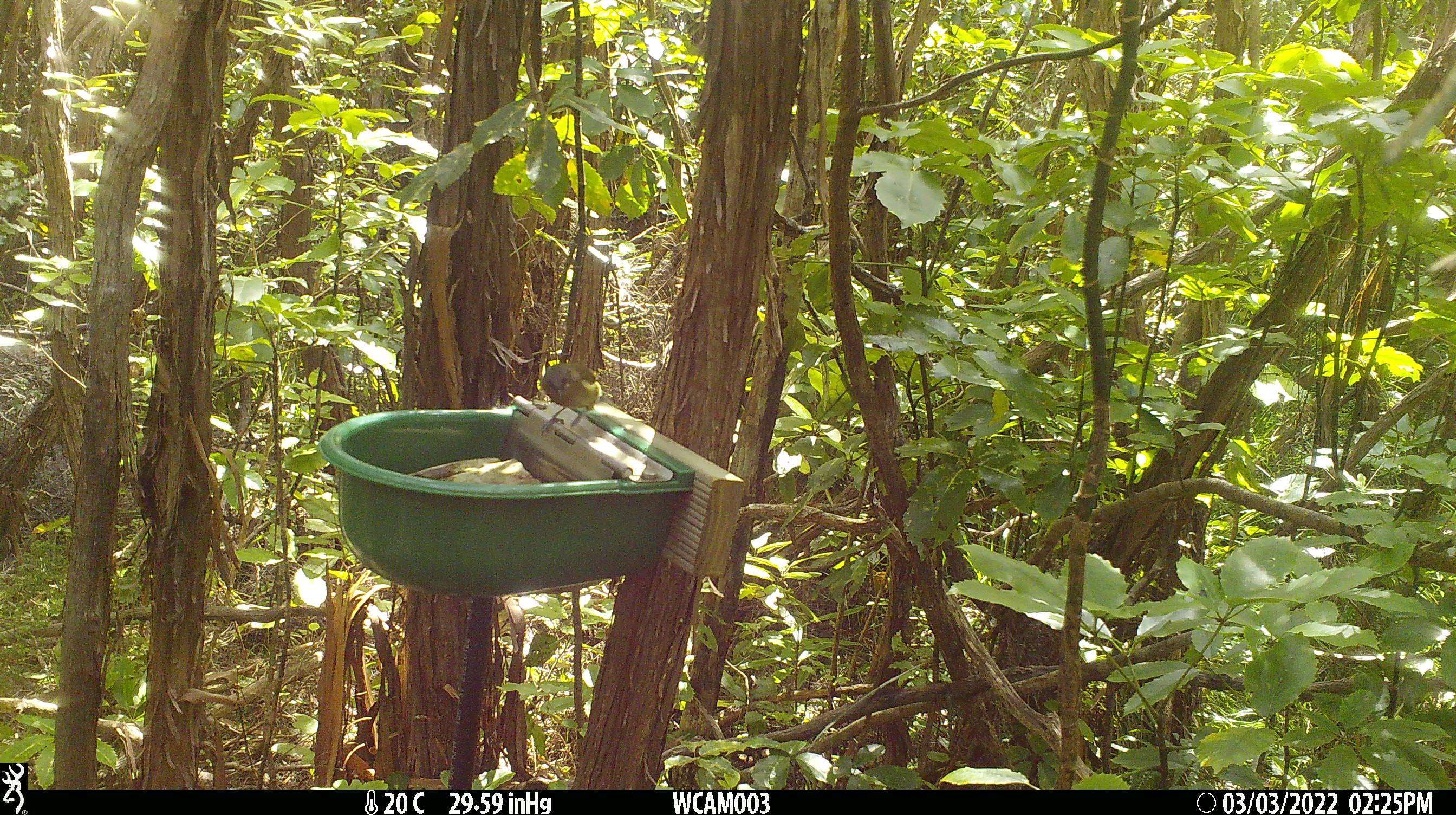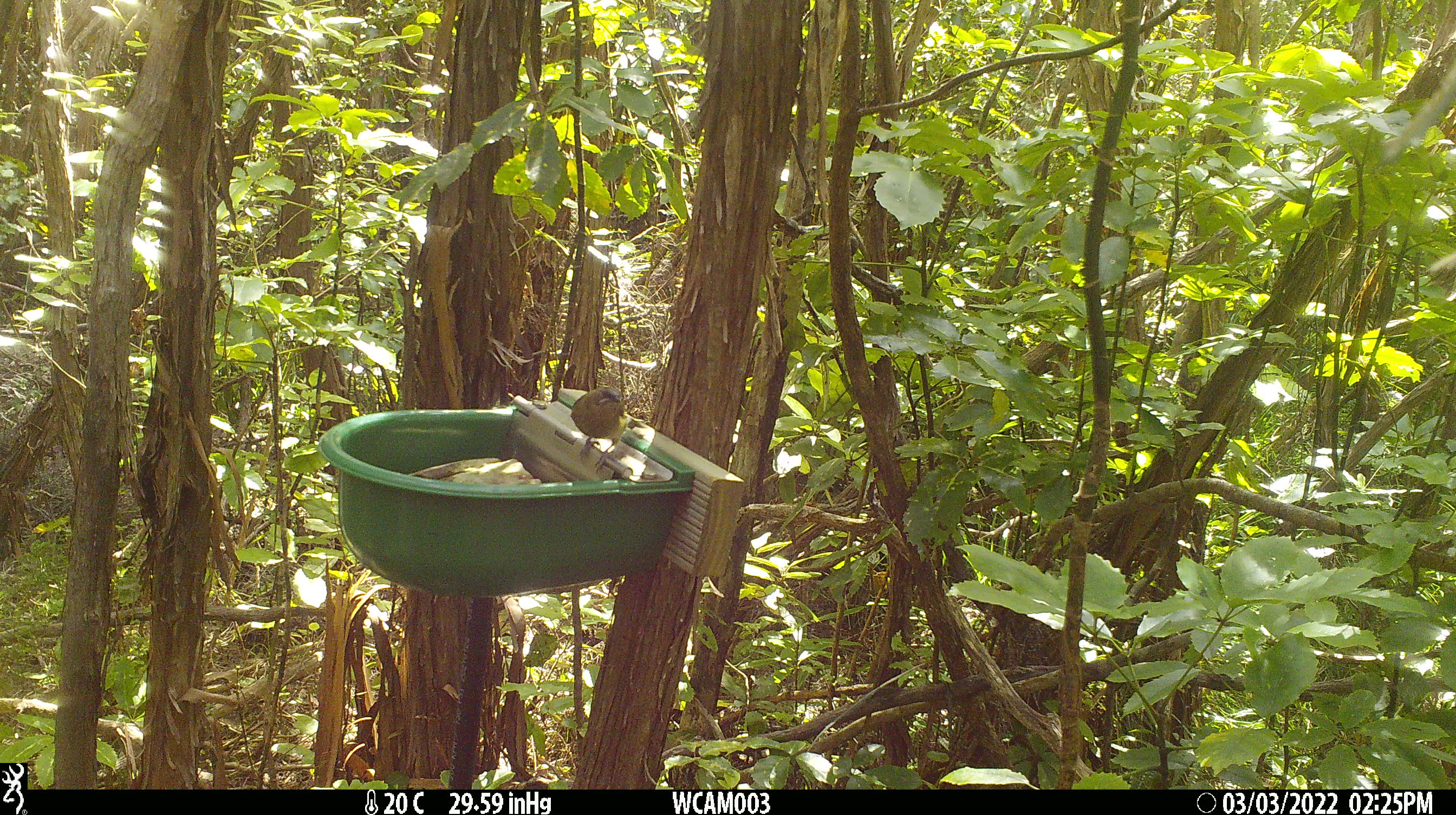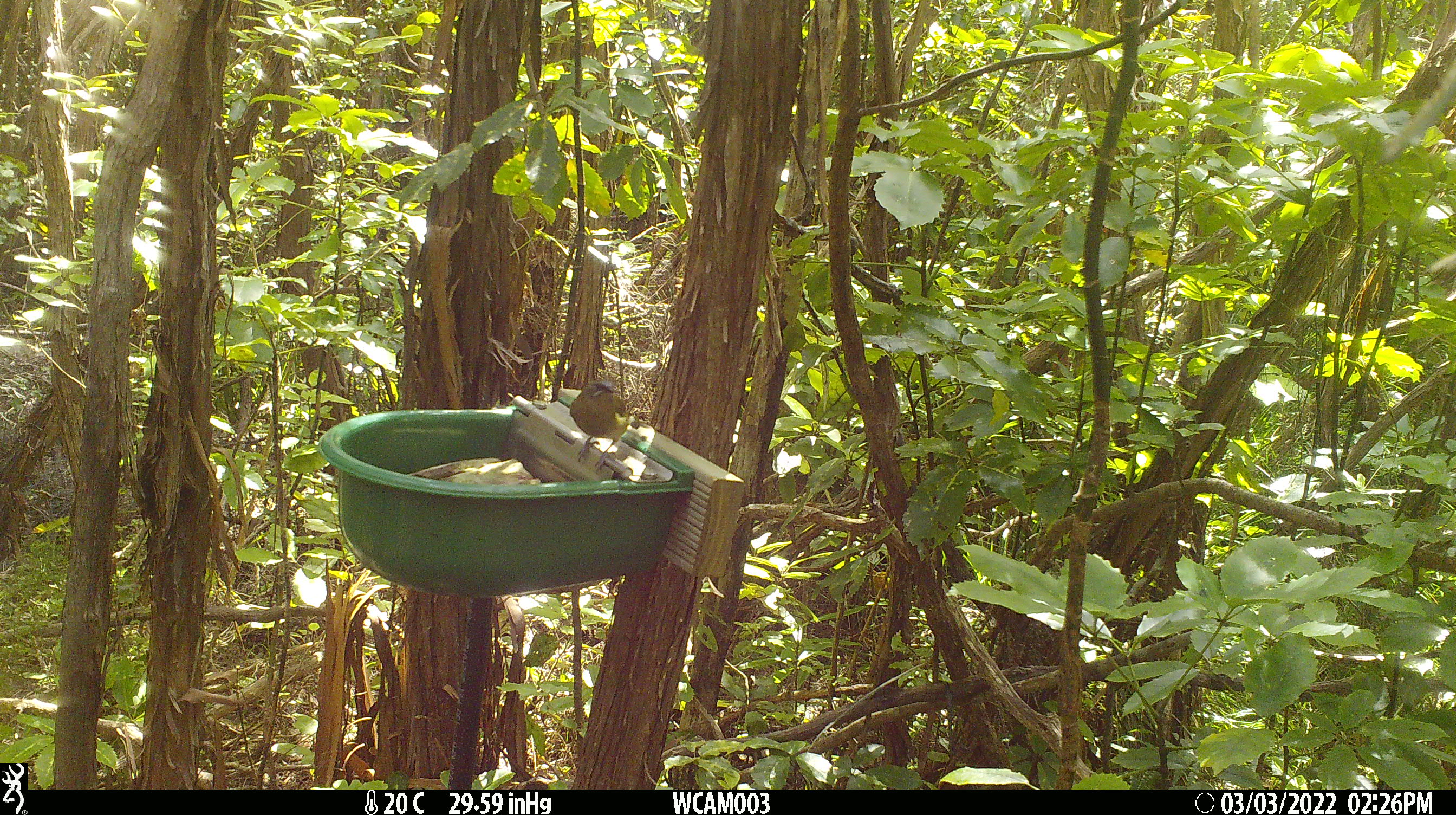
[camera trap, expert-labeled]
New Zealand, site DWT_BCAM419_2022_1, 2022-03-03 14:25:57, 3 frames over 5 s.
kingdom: Animalia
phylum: Chordata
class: Aves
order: Passeriformes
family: Meliphagidae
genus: Anthornis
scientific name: Anthornis melanura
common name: new zealand bellbird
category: bellbird